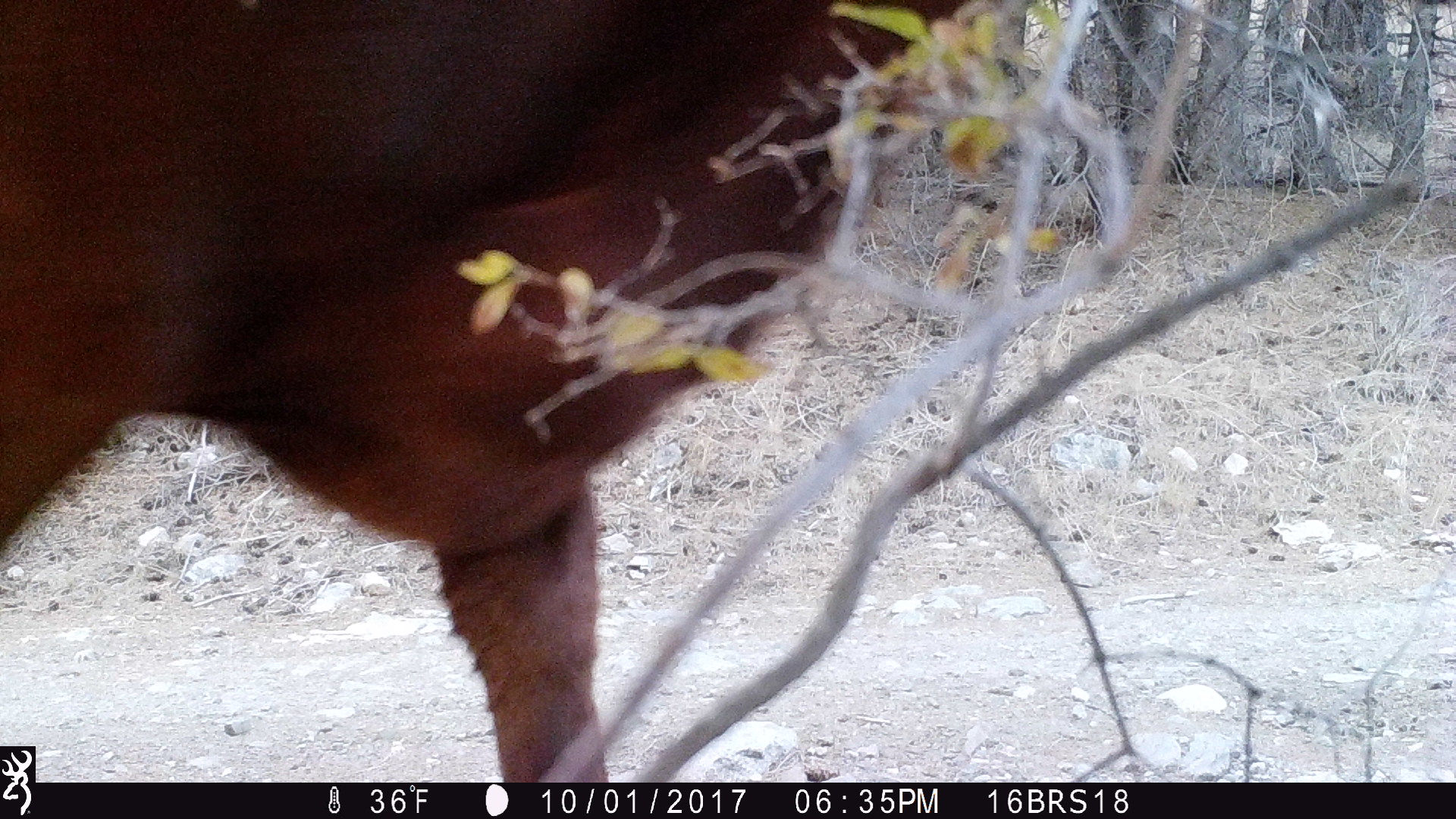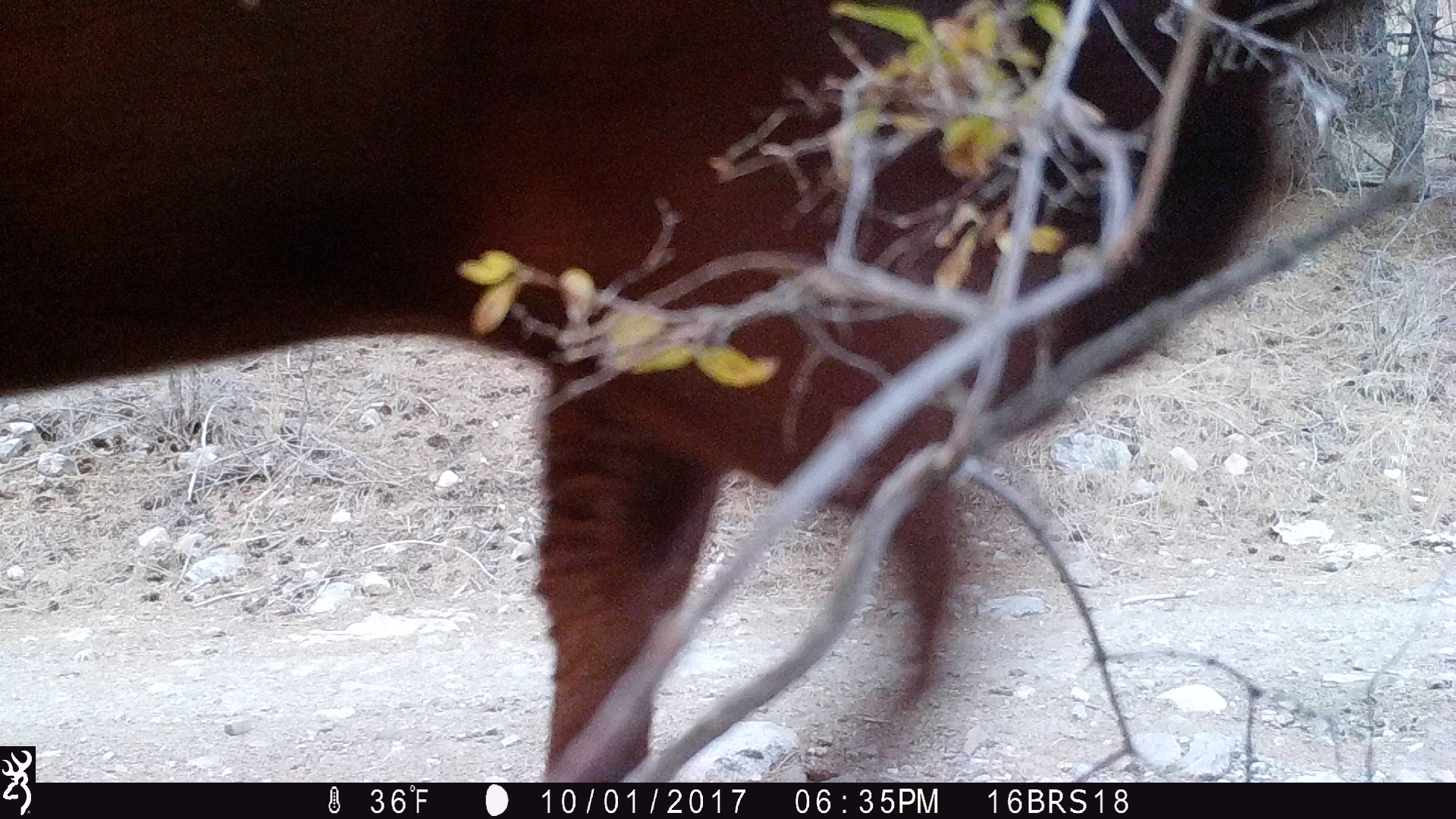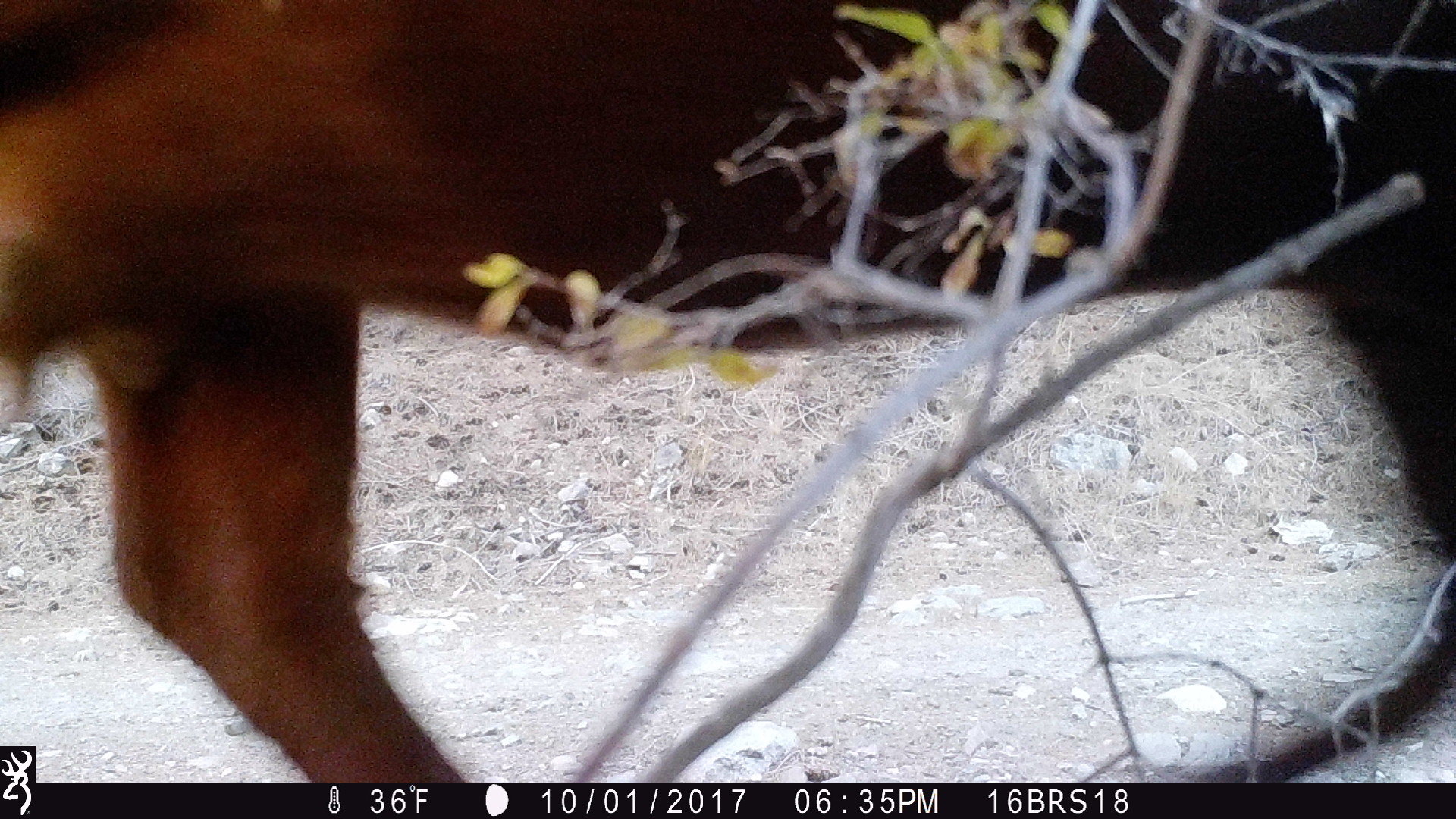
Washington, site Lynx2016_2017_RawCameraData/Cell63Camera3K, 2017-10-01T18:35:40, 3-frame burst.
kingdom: Animalia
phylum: Chordata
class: Mammalia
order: Artiodactyla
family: Bovidae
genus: Bos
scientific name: Bos taurus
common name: domestic cattle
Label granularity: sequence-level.